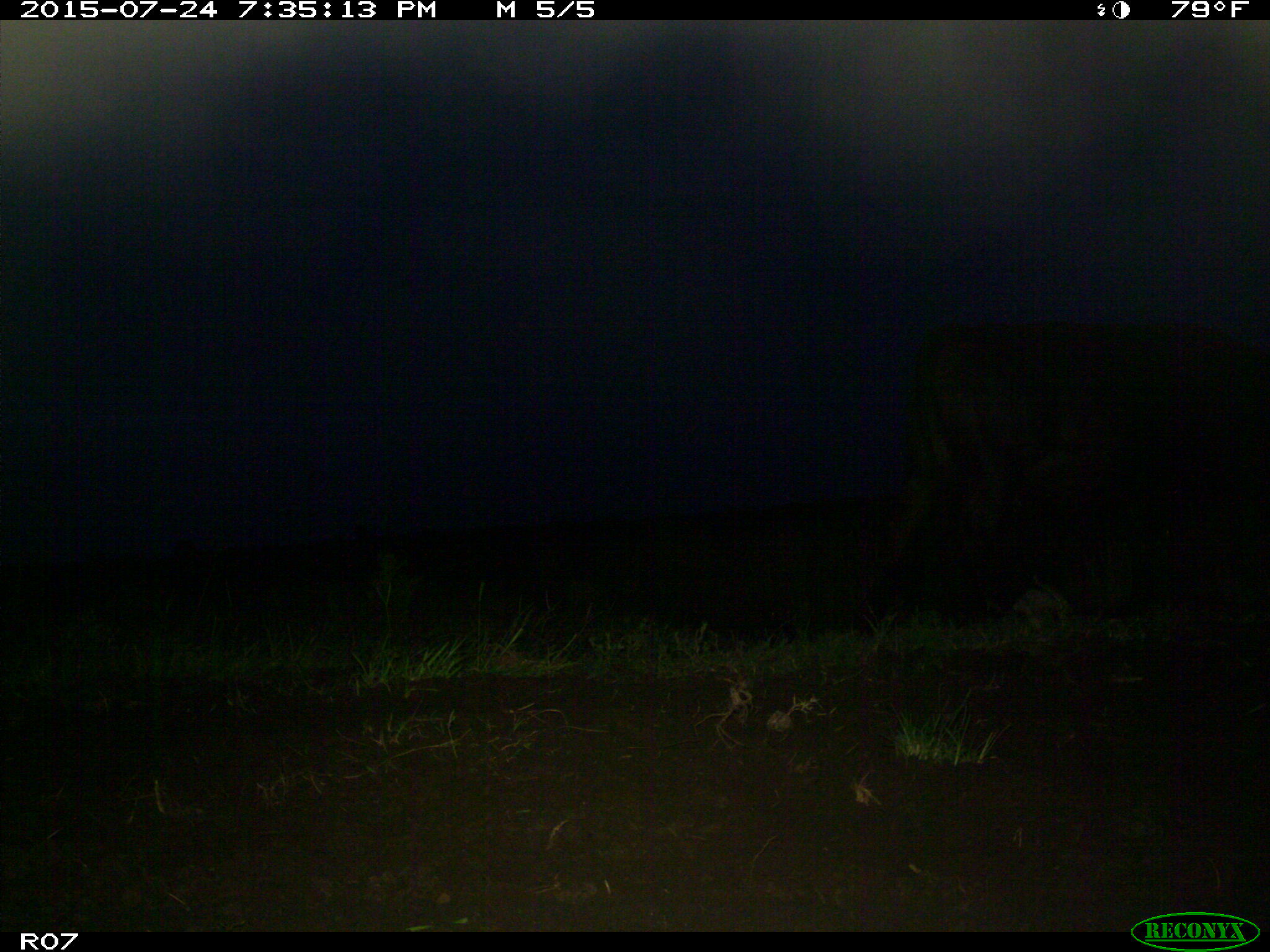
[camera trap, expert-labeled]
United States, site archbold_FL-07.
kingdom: Animalia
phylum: Chordata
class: Mammalia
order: Artiodactyla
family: Bovidae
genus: Bos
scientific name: Bos taurus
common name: domestic cow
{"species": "Bos taurus (domestic cow)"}